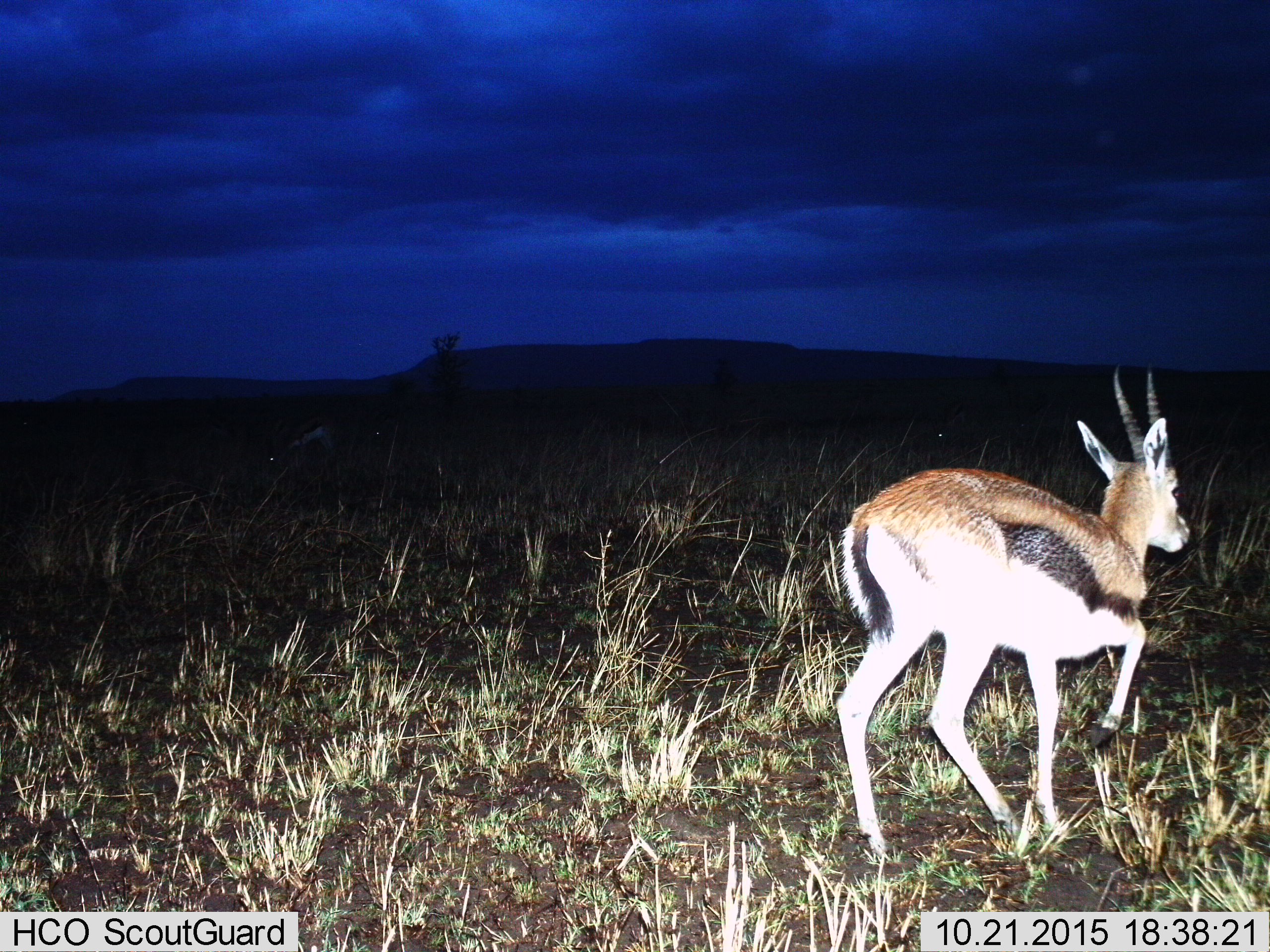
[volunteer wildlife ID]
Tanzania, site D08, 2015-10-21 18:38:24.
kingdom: Animalia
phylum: Chordata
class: Mammalia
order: Artiodactyla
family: Bovidae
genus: Eudorcas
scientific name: Eudorcas thomsonii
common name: thomson's gazelle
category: gazellethomsons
Gazellethomsons (thomson's gazelle) (Eudorcas thomsonii), count 1. Behavior (volunteer vote fractions): standing 11%, resting 0%, moving 89%, interacting 0%. Young present (vote fraction): 6%. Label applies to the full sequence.